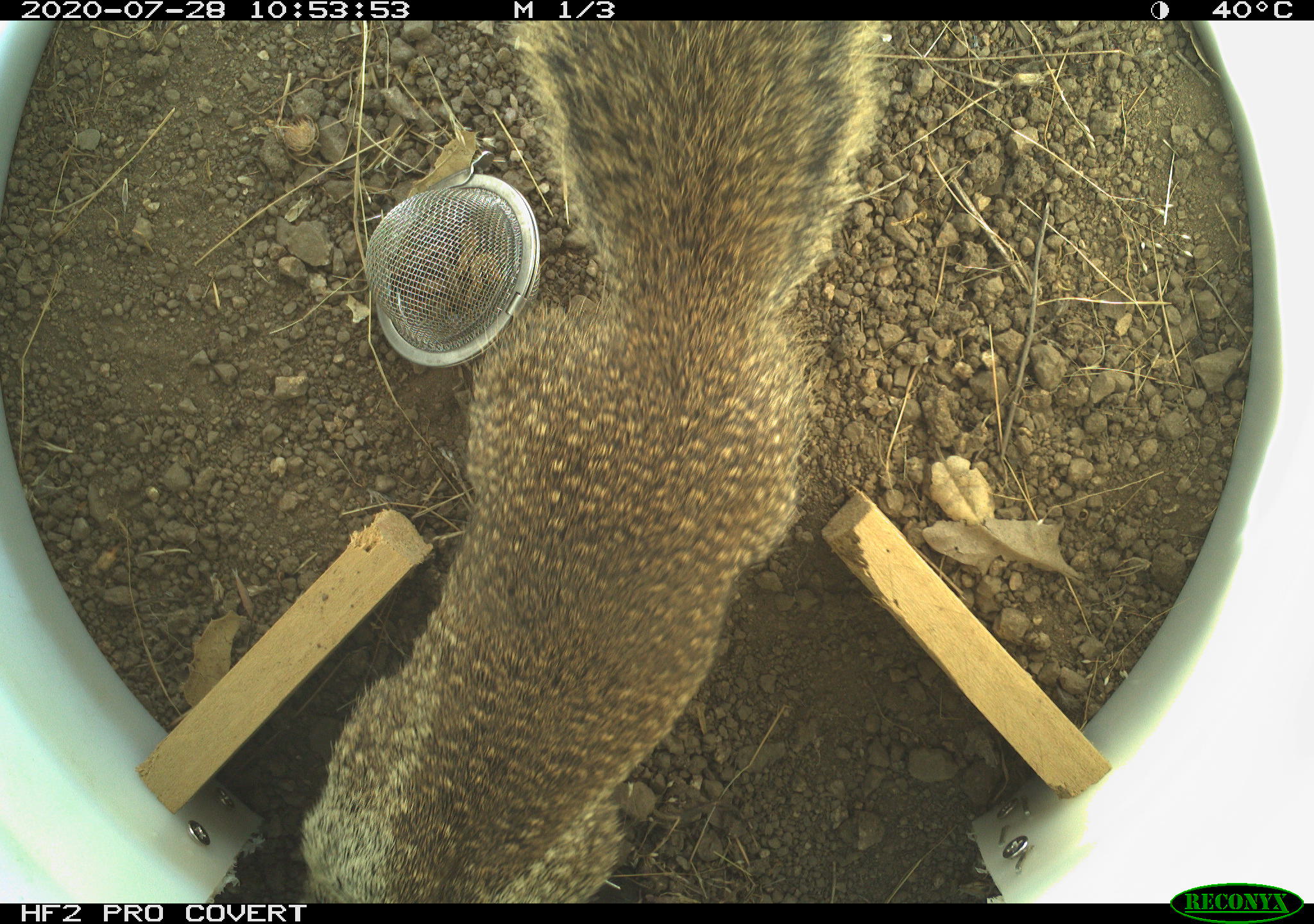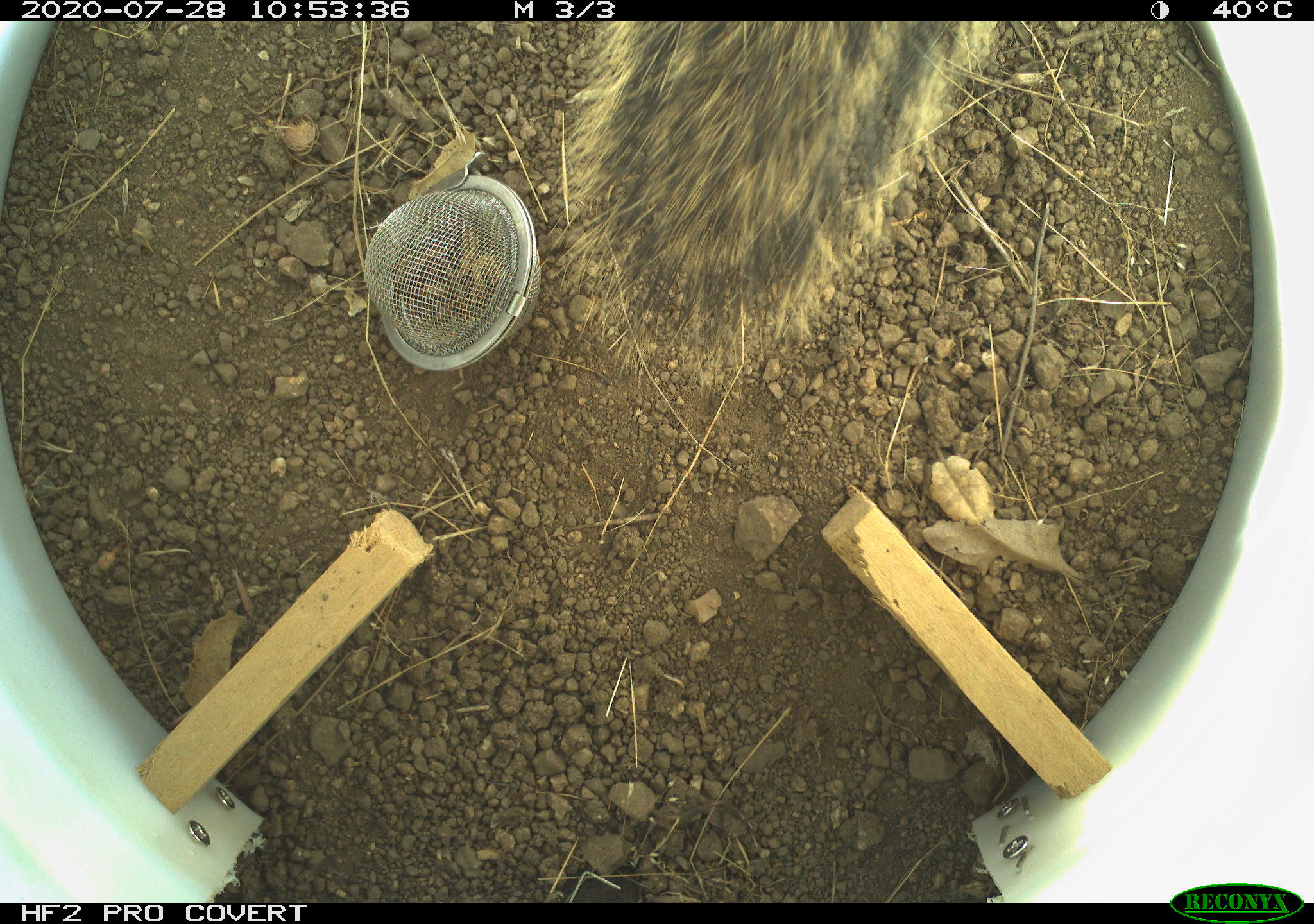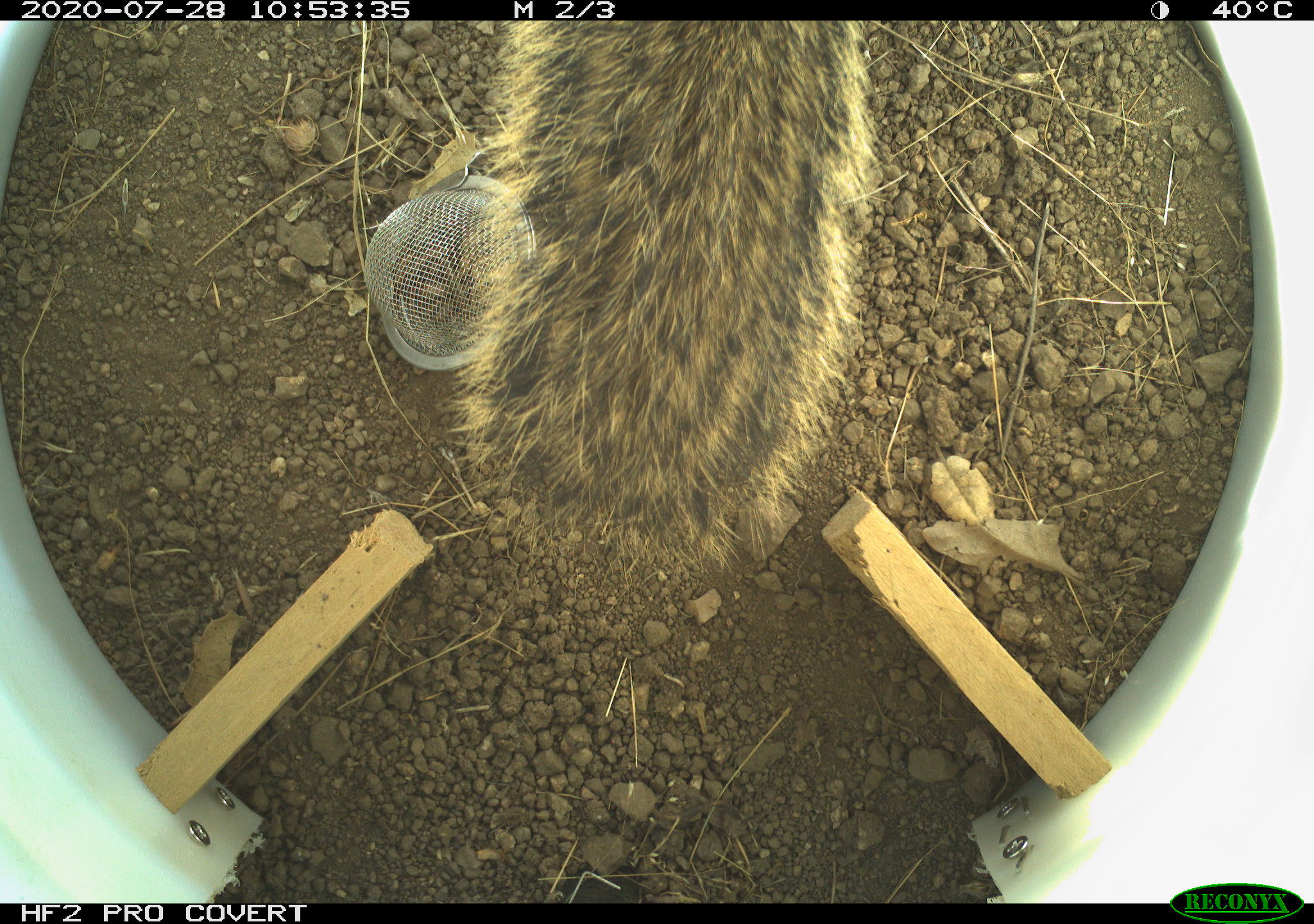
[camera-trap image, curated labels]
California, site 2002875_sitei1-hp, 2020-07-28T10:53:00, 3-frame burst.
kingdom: Animalia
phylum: Chordata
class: Mammalia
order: Rodentia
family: Sciuridae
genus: Otospermophilus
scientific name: Otospermophilus beecheyi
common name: california ground squirrel